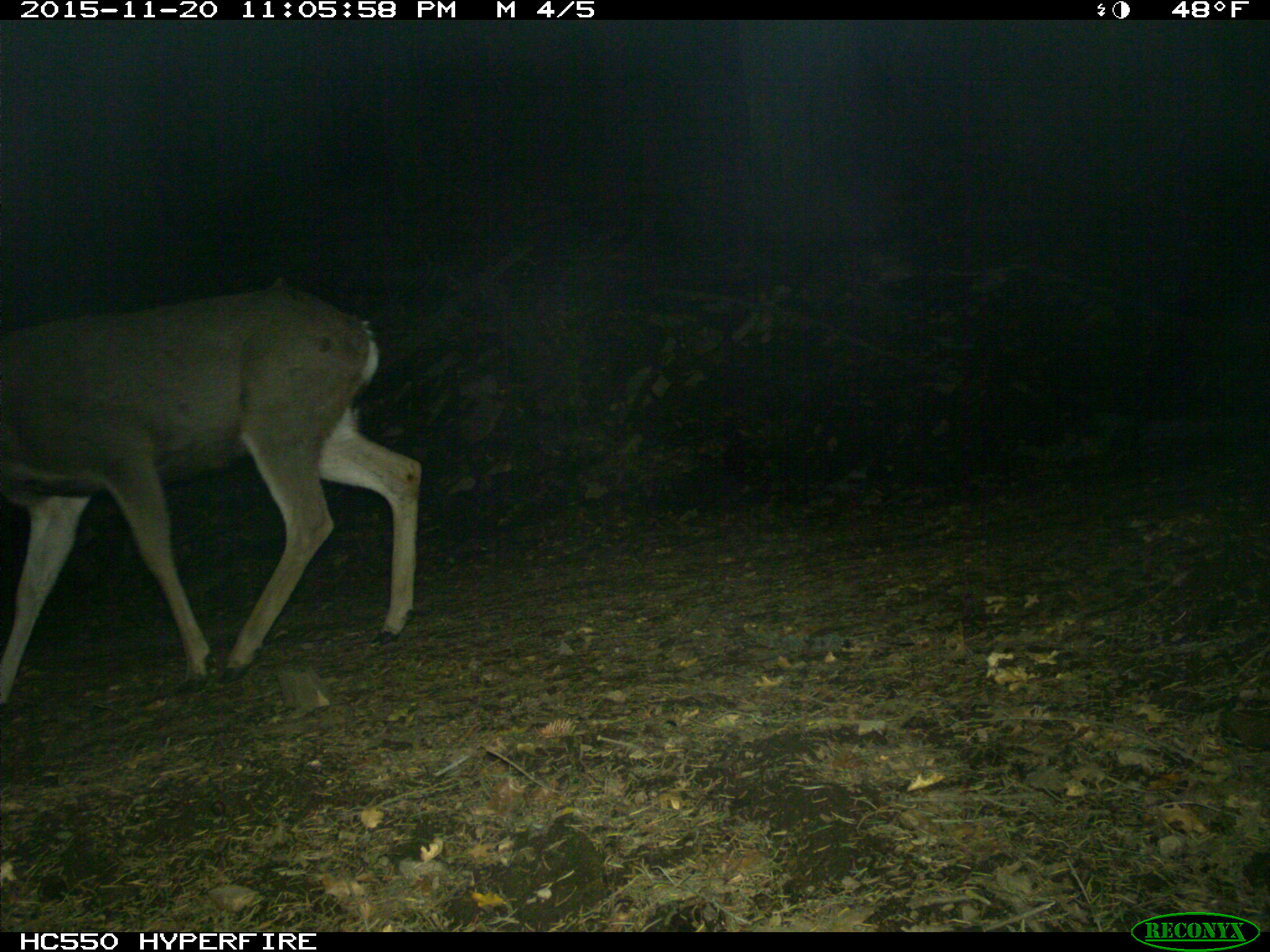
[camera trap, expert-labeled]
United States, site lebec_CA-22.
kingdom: Animalia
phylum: Chordata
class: Mammalia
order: Artiodactyla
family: Cervidae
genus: Odocoileus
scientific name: Odocoileus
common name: deer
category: unidentified deer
Unidentified deer (deer) (Odocoileus).